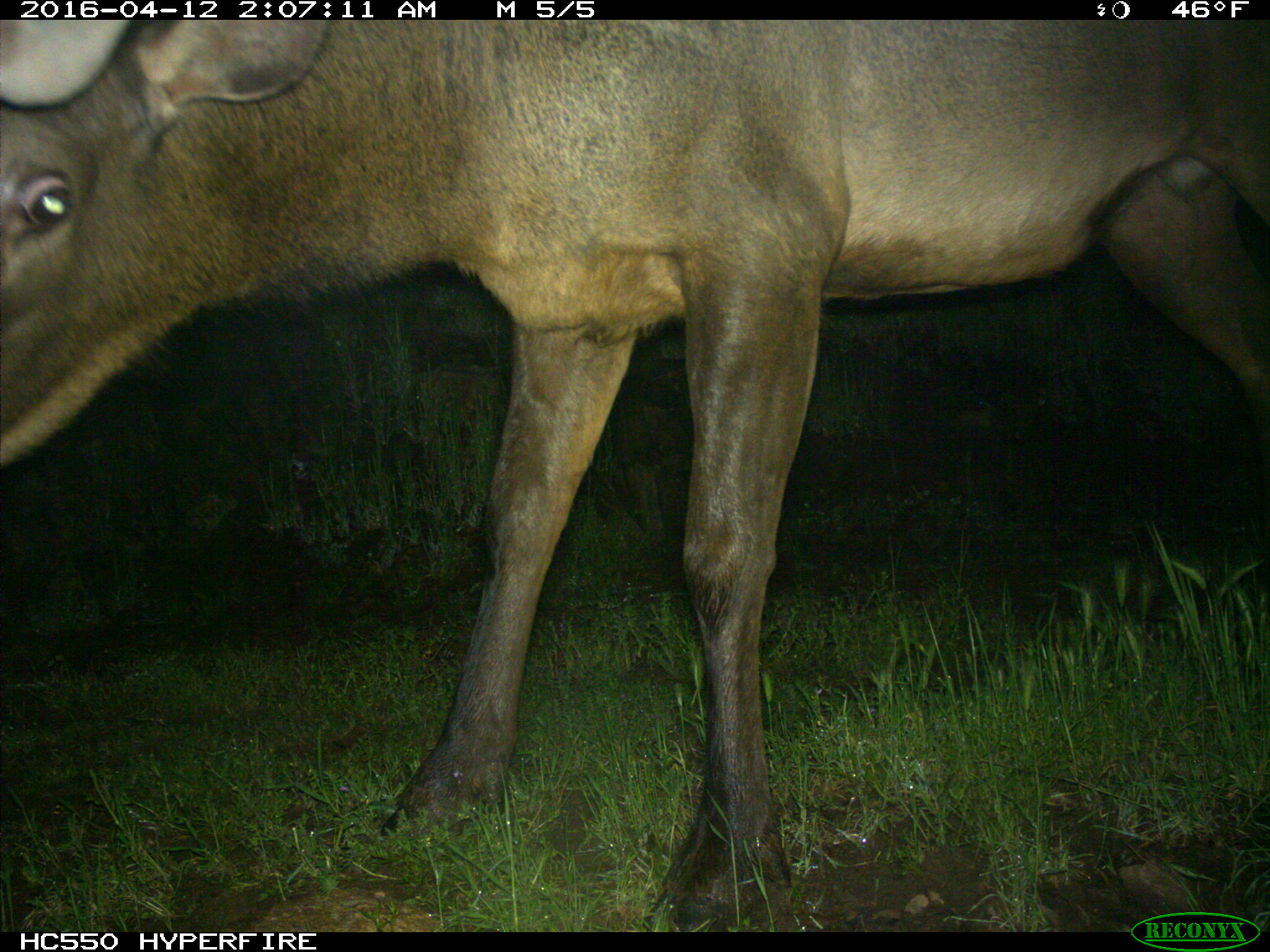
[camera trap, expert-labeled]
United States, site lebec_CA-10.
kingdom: Animalia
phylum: Chordata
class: Mammalia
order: Artiodactyla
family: Cervidae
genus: Cervus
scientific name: Cervus canadensis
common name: elk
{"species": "Cervus canadensis (elk)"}